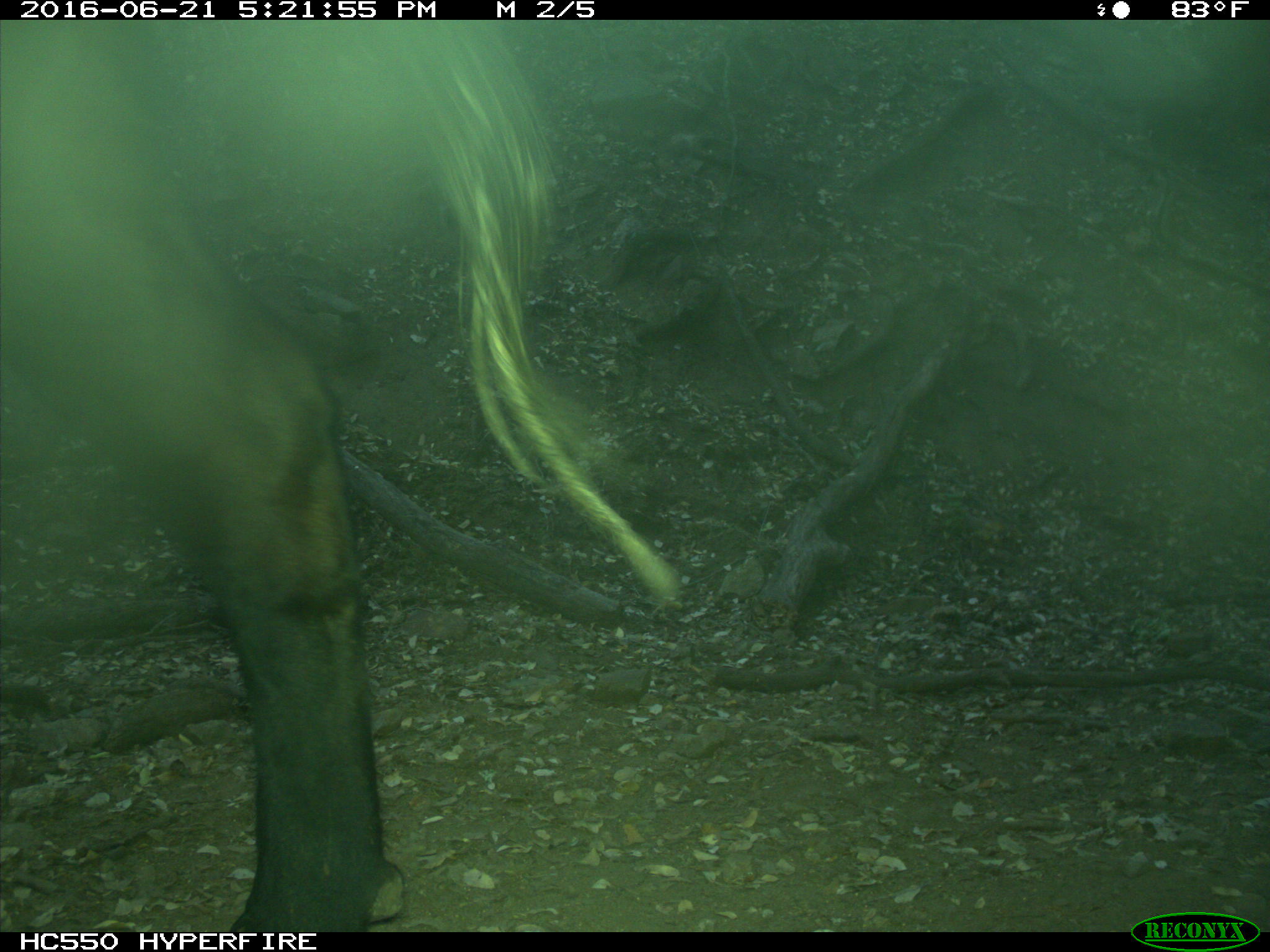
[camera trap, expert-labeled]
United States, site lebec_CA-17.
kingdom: Animalia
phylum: Chordata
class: Mammalia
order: Artiodactyla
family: Bovidae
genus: Bos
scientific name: Bos taurus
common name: domestic cow